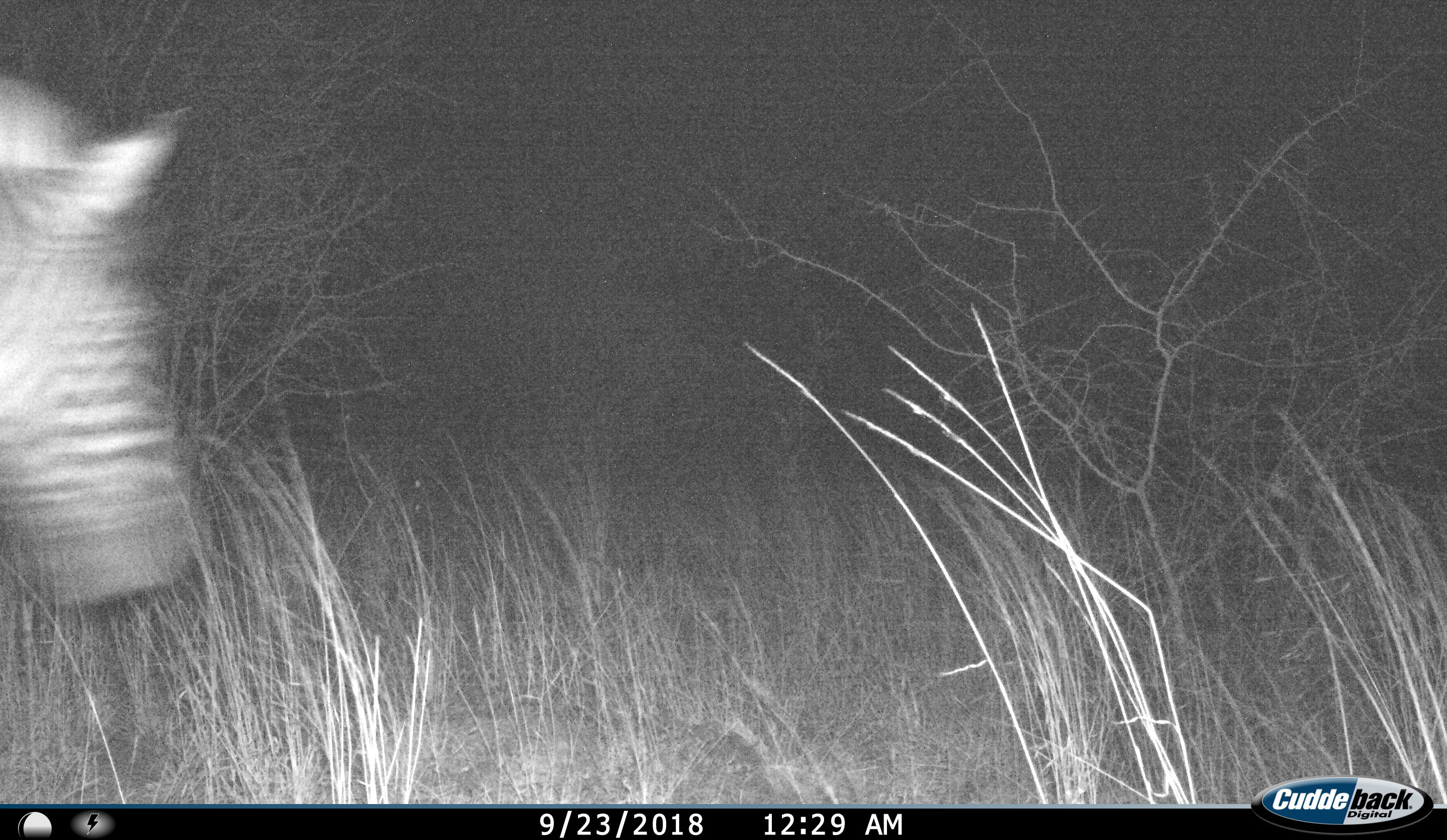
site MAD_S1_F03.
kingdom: Animalia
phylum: Chordata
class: Mammalia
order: Perissodactyla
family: Equidae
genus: Equus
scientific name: Equus quagga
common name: plains zebra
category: zebraplains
Zebraplains (plains zebra) (Equus quagga), count 1. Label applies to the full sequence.